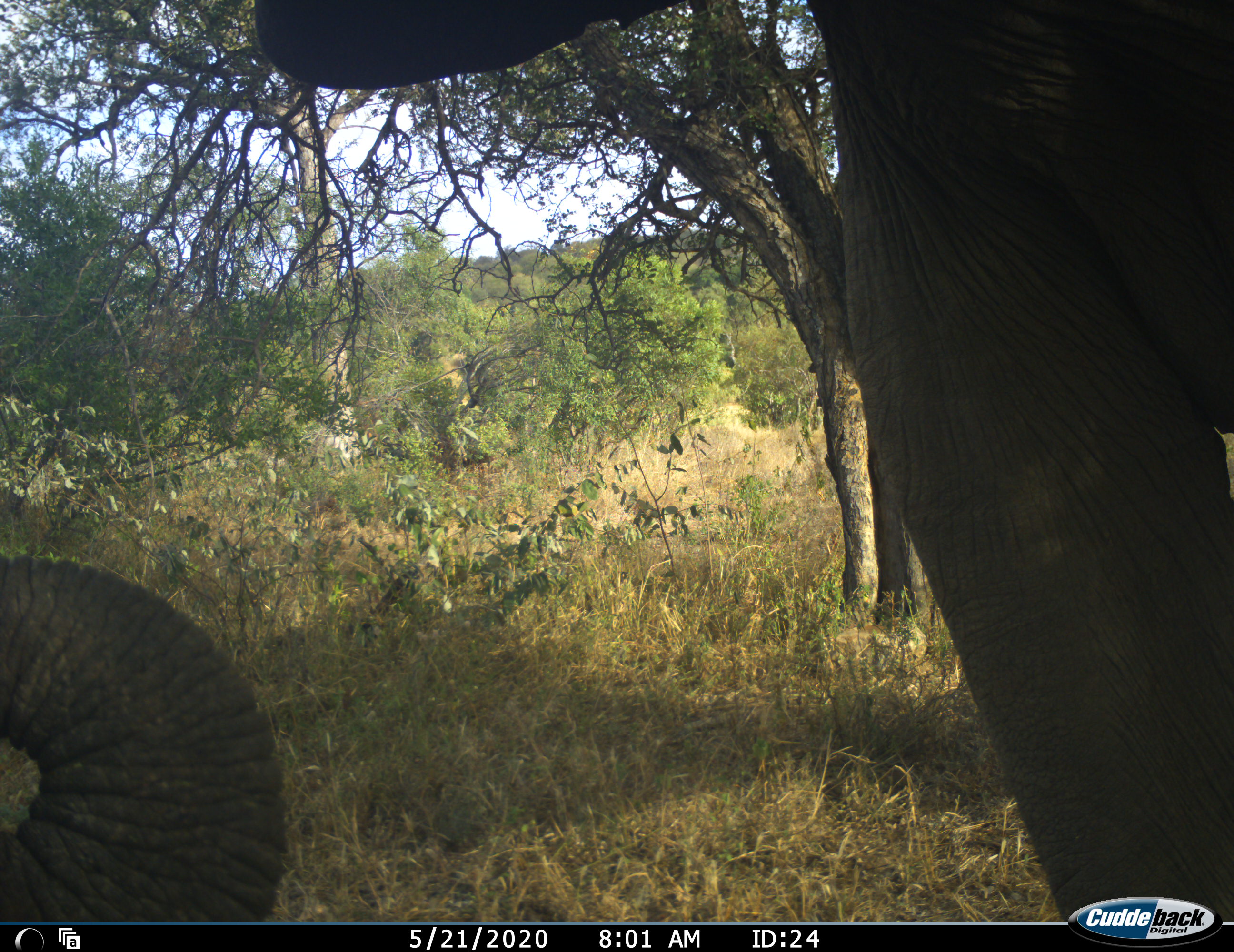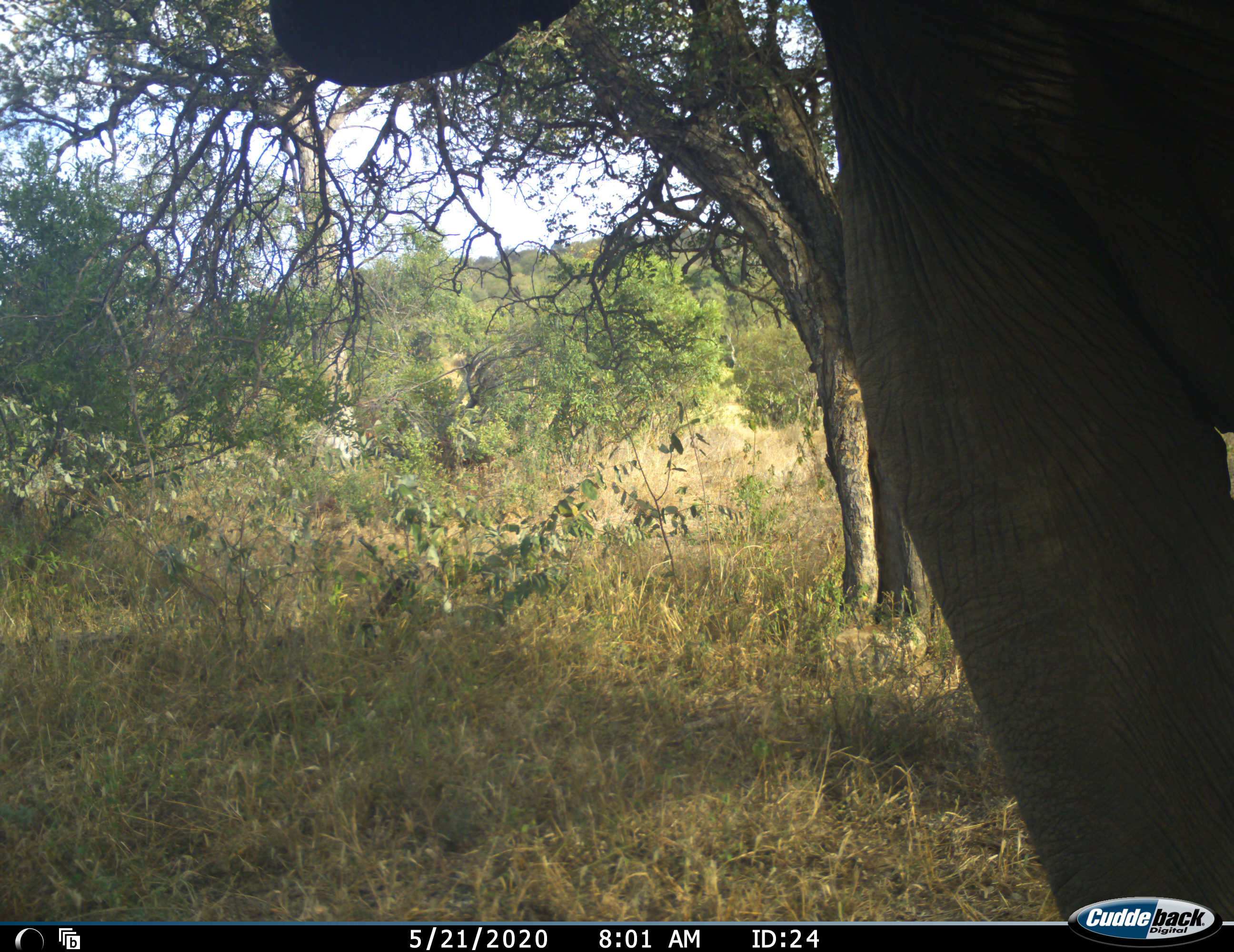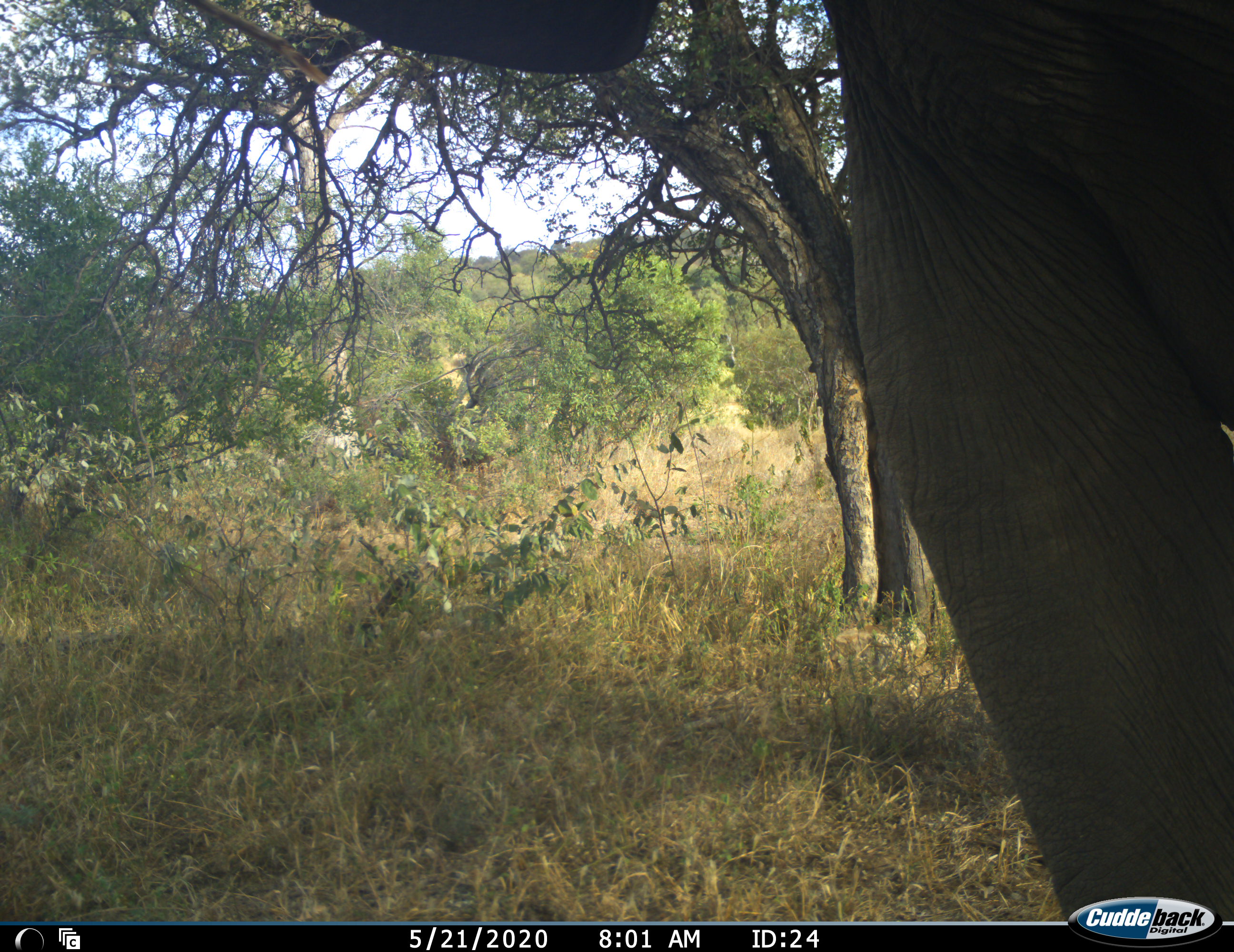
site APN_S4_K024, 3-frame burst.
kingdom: Animalia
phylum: Chordata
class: Mammalia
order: Proboscidea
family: Elephantidae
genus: Loxodonta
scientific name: Loxodonta africana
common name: african bush elephant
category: elephant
Elephant (african bush elephant) (Loxodonta africana), count 1. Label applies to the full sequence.